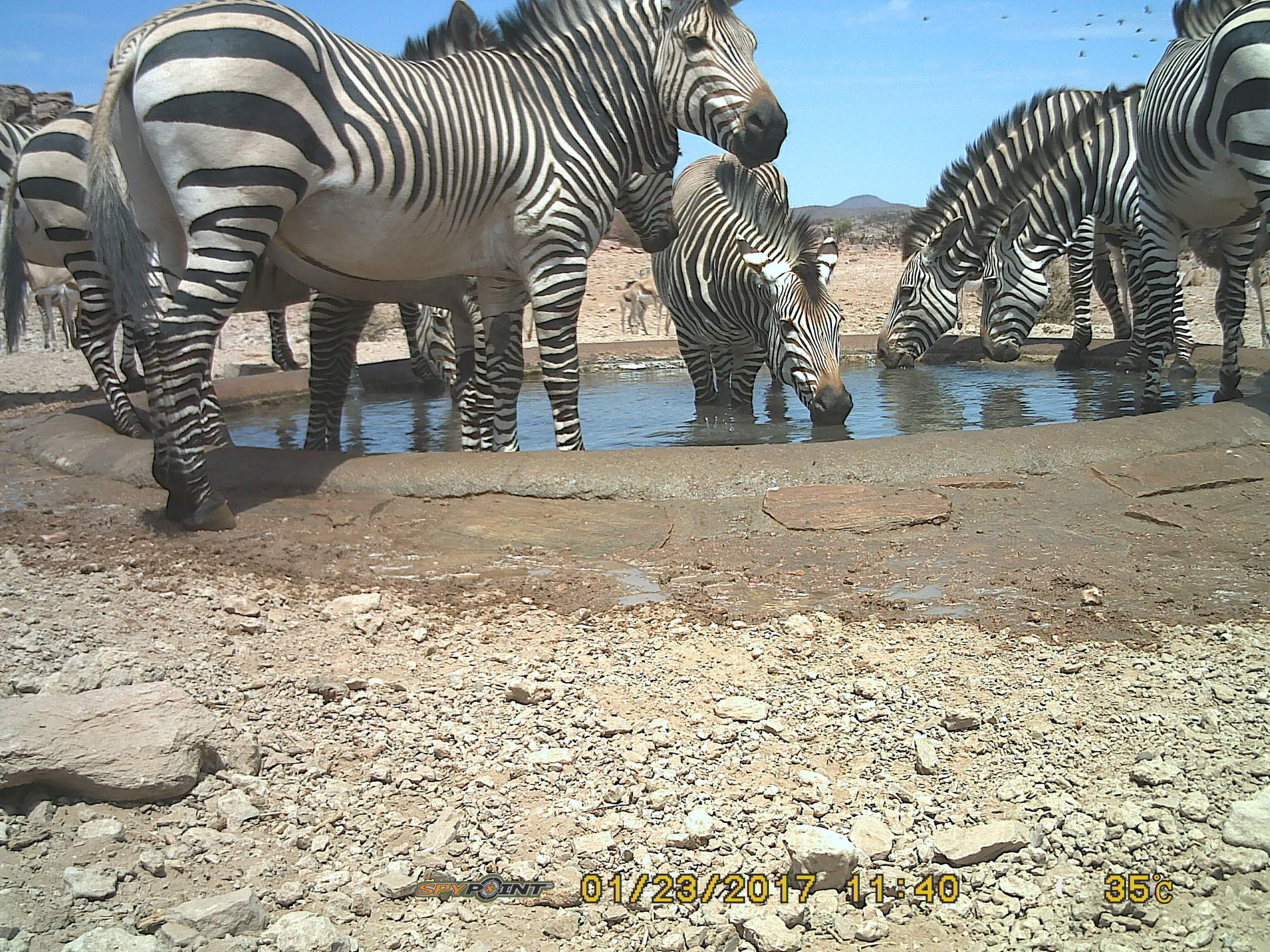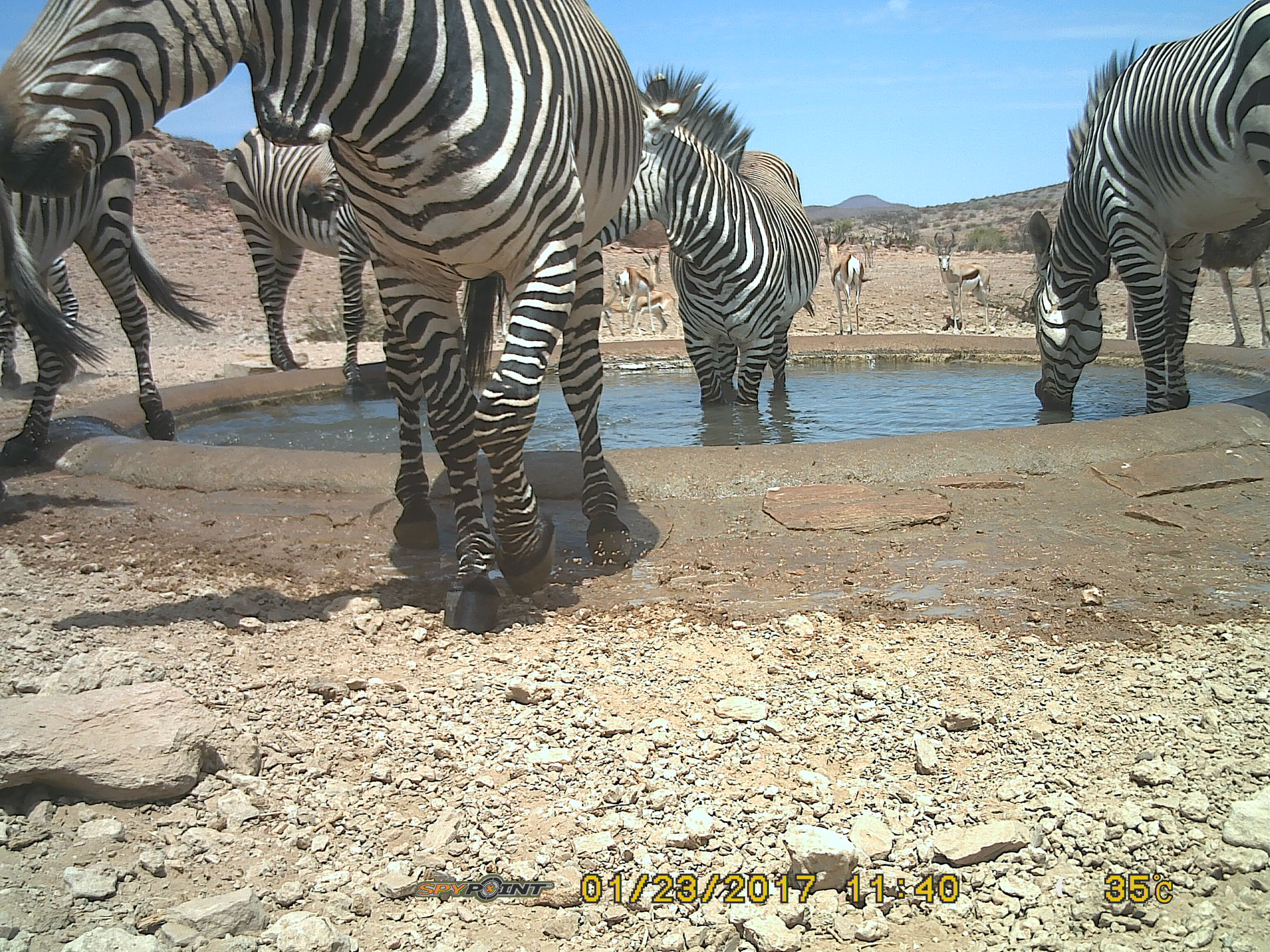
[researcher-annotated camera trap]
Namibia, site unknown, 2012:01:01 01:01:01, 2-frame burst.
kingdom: Animalia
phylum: Chordata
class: Mammalia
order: Perissodactyla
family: Equidae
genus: Equus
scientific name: Equus zebra hartmannae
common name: hartmann's mountain zebra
Equus zebra hartmannae (hartmann's mountain zebra).